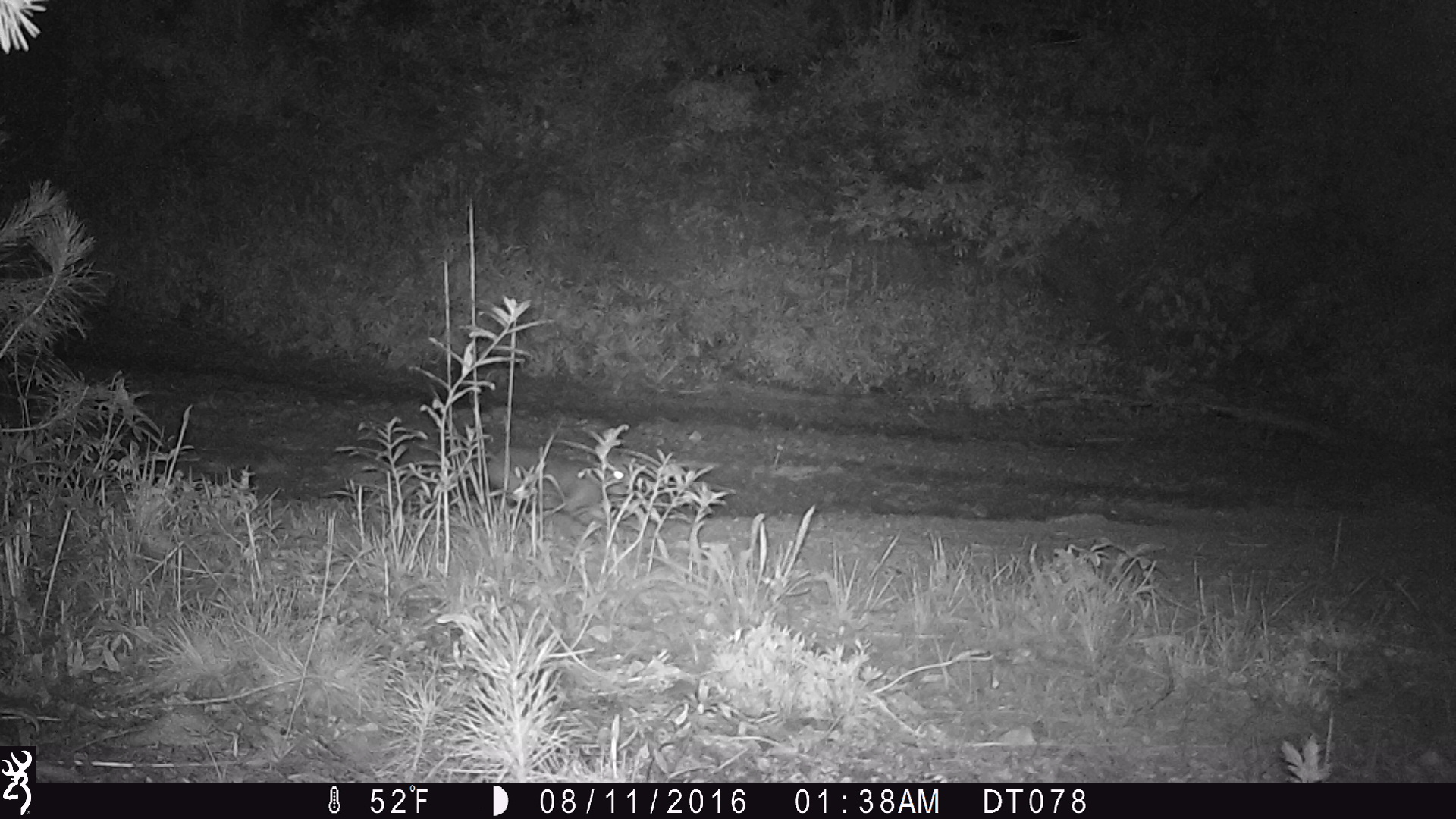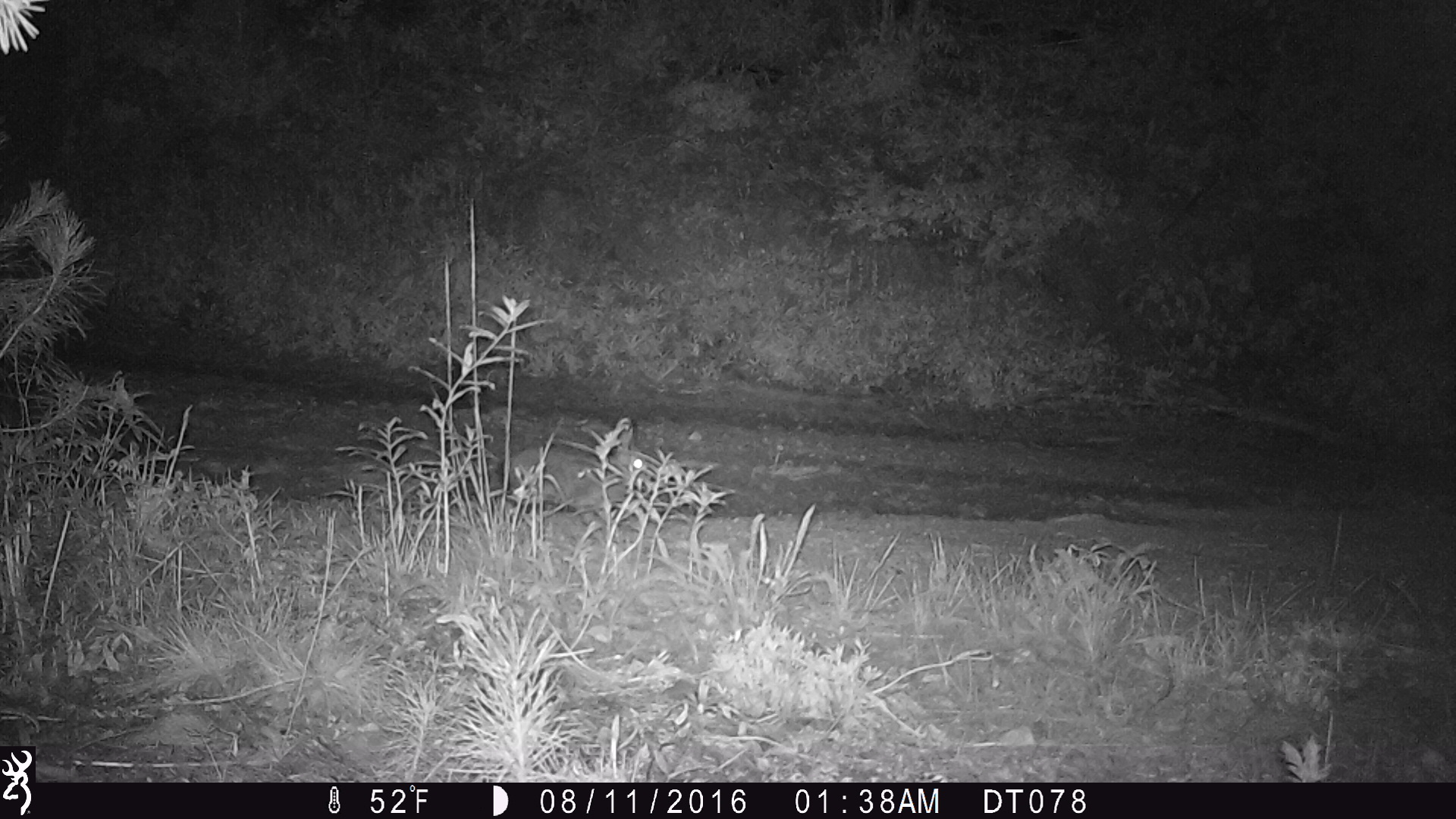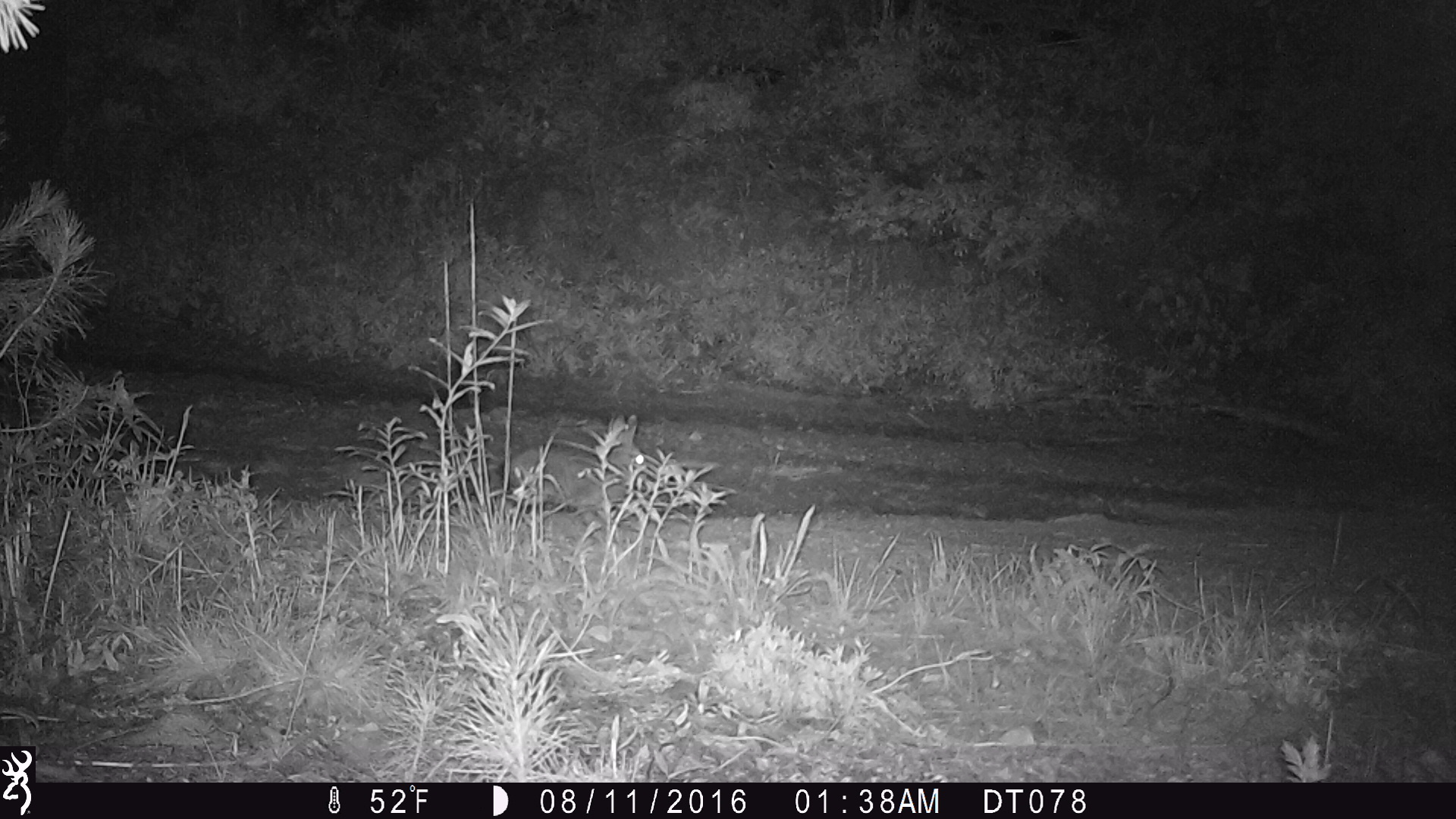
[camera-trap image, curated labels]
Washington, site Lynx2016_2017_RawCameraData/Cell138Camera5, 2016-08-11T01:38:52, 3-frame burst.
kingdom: Animalia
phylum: Chordata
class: Mammalia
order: Lagomorpha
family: Leporidae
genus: Lepus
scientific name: Lepus americanus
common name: snowshoe hare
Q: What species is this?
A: Lepus americanus (snowshoe hare).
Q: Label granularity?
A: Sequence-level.